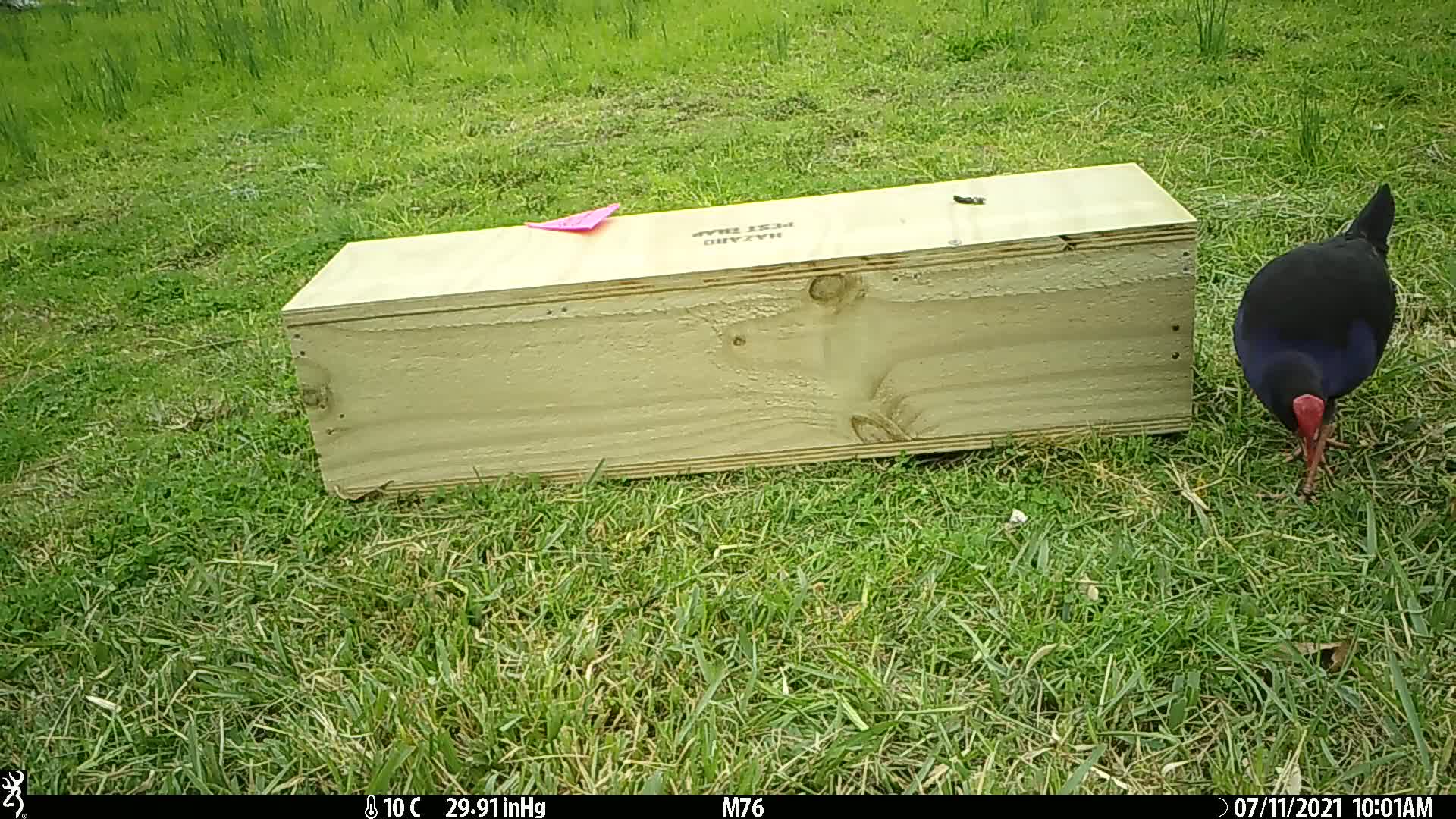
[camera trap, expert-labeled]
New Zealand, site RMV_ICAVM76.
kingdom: Animalia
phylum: Chordata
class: Aves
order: Gruiformes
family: Rallidae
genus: Porphyrio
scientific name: Porphyrio melanotus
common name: australasian swamphen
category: pukeko